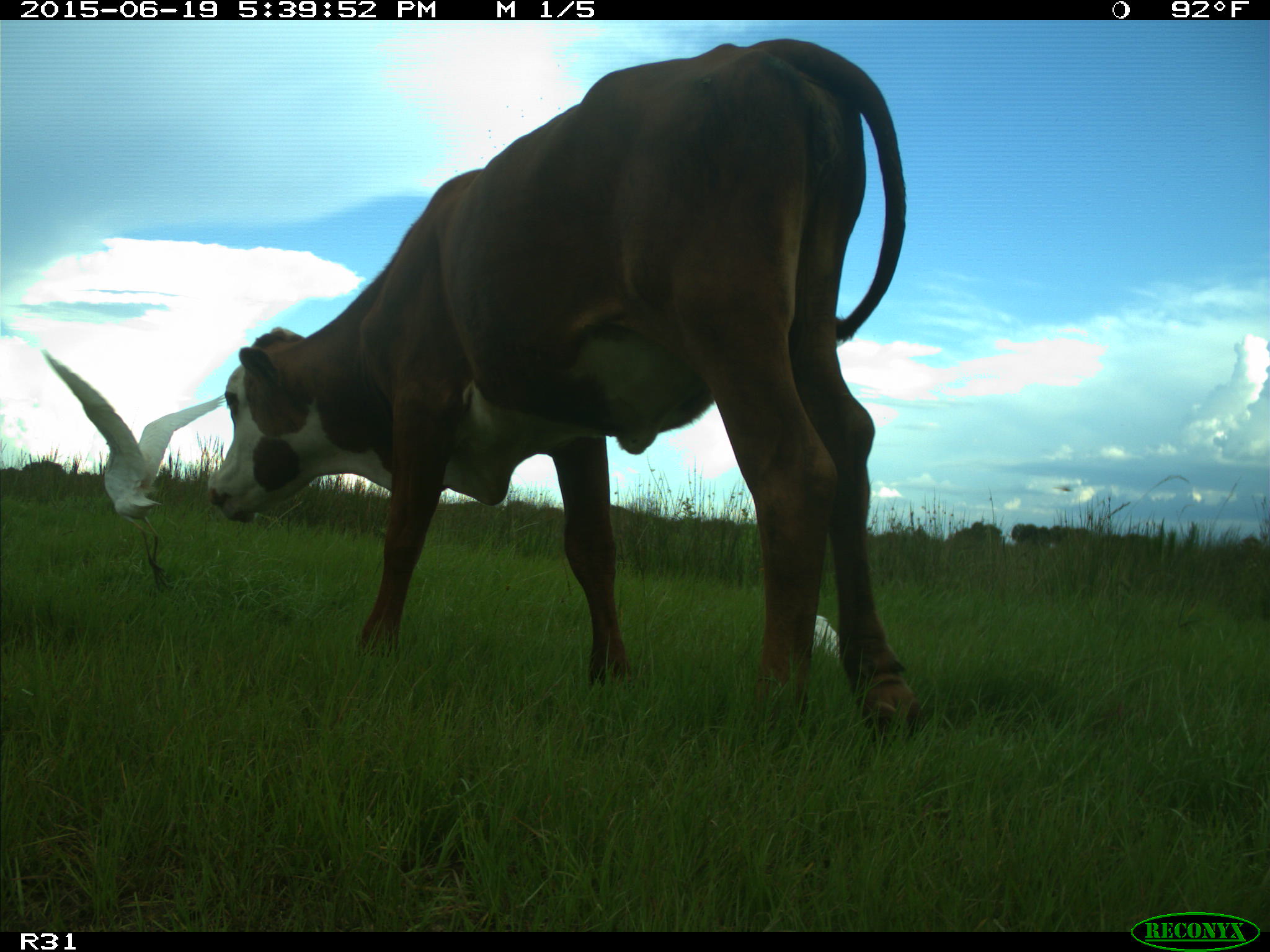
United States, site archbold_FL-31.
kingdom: Animalia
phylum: Chordata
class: Mammalia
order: Artiodactyla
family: Bovidae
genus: Bos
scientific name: Bos taurus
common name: domestic cow